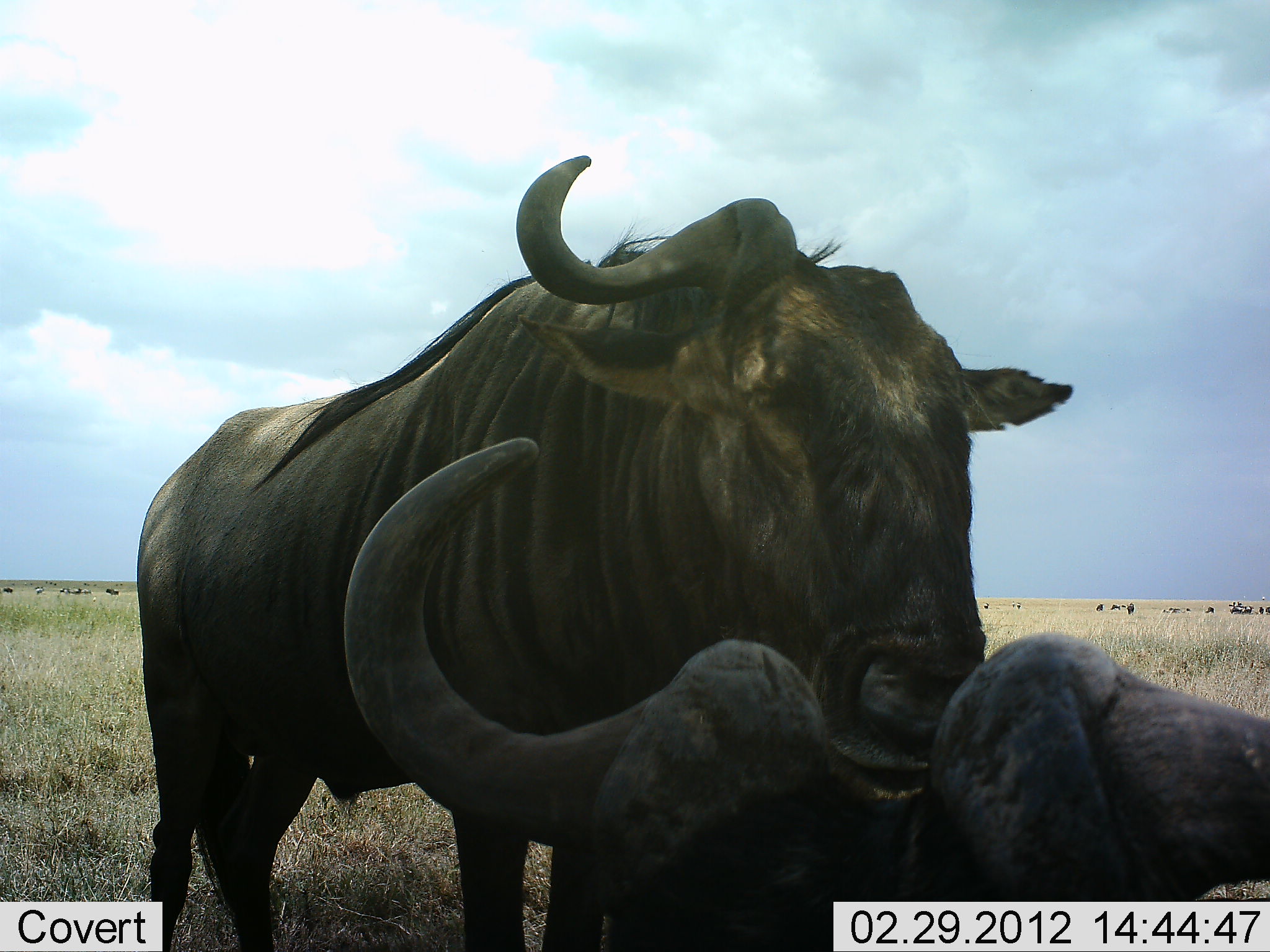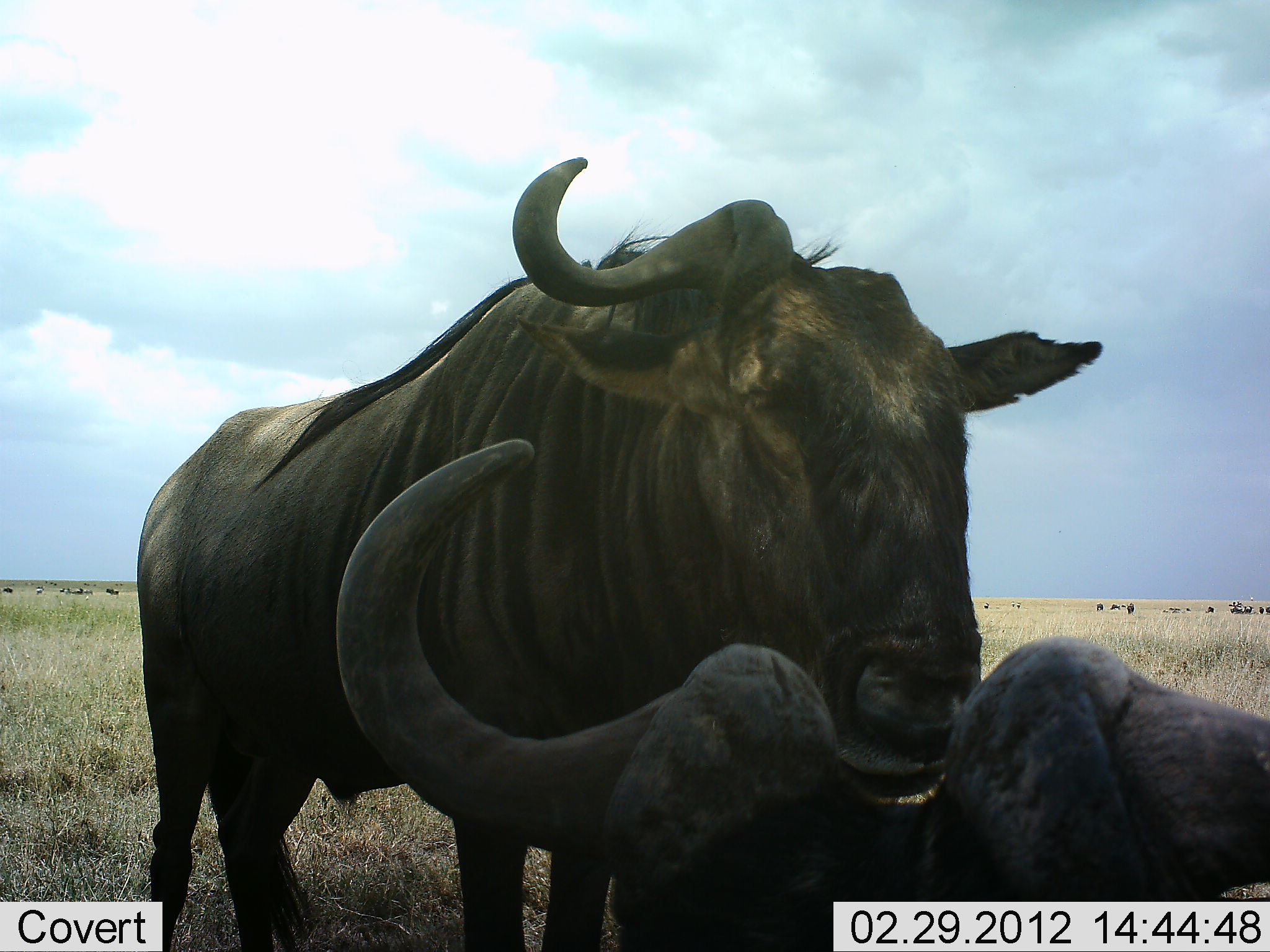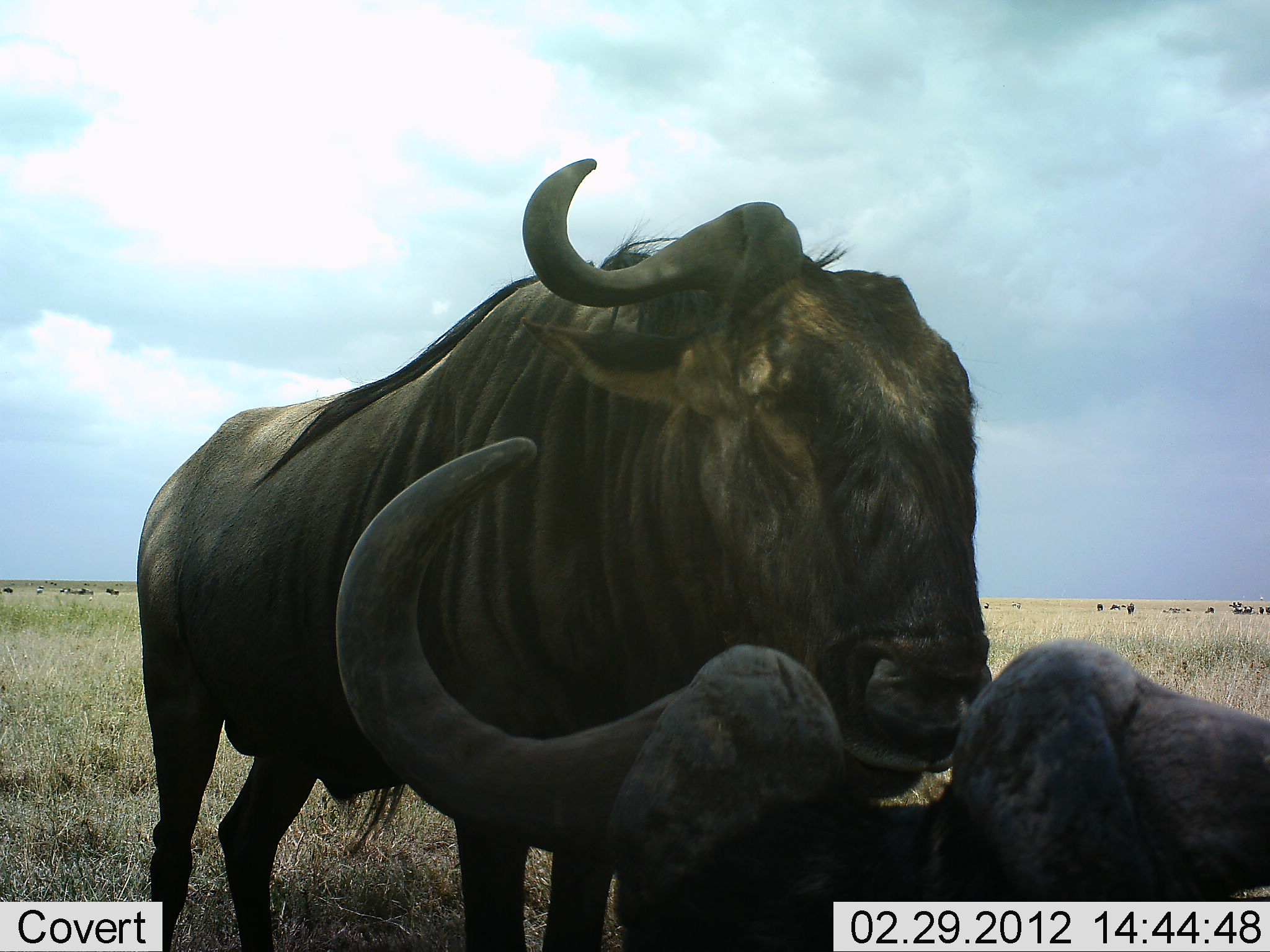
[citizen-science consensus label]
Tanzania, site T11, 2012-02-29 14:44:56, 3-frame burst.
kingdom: Animalia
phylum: Chordata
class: Mammalia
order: Artiodactyla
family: Bovidae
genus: Connochaetes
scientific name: Connochaetes taurinus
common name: blue wildebeest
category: wildebeest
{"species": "wildebeest (blue wildebeest) (Connochaetes taurinus)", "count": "2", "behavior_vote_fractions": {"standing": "74%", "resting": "48%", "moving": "9%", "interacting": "17%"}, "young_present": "4%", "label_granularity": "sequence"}